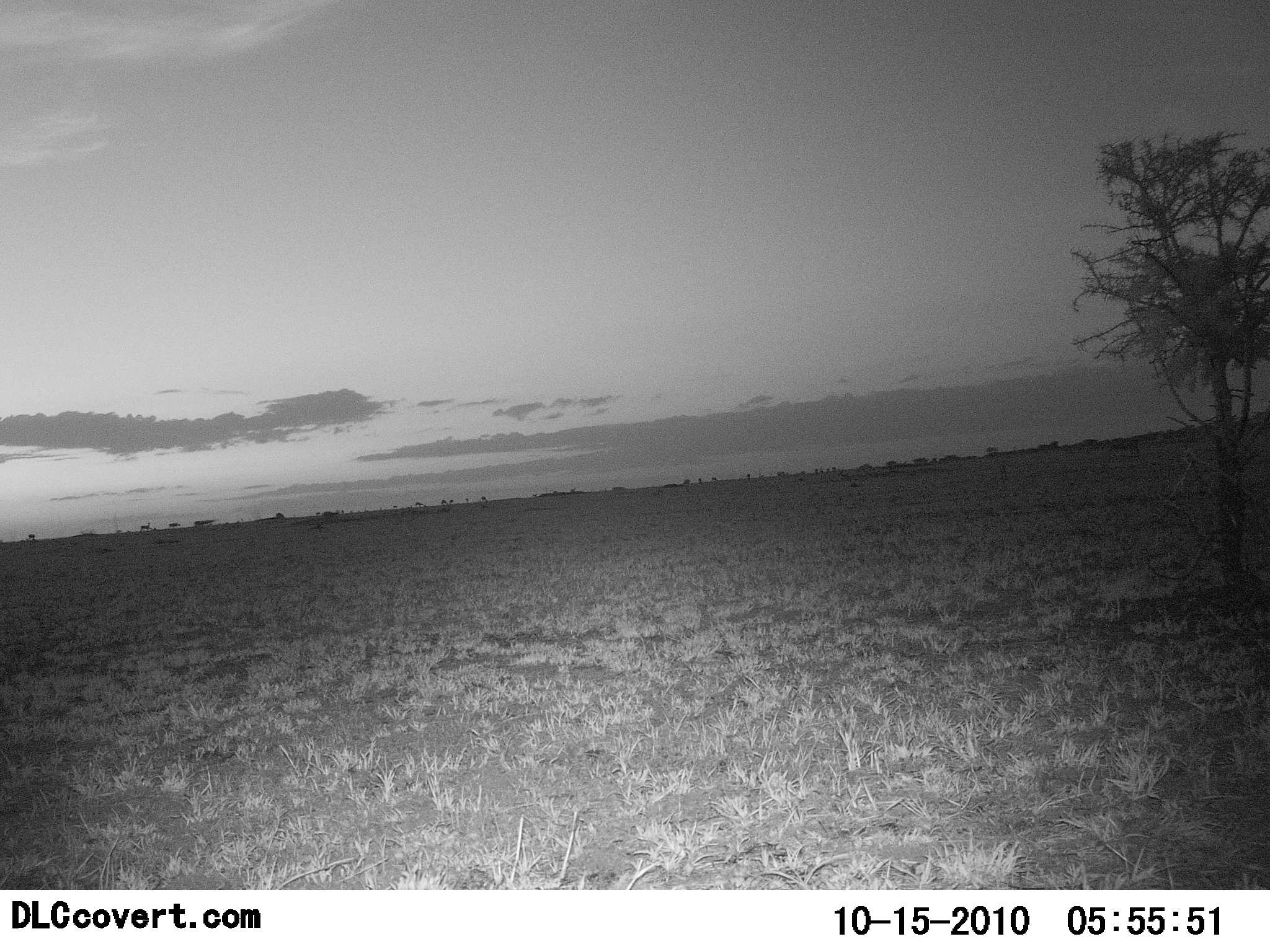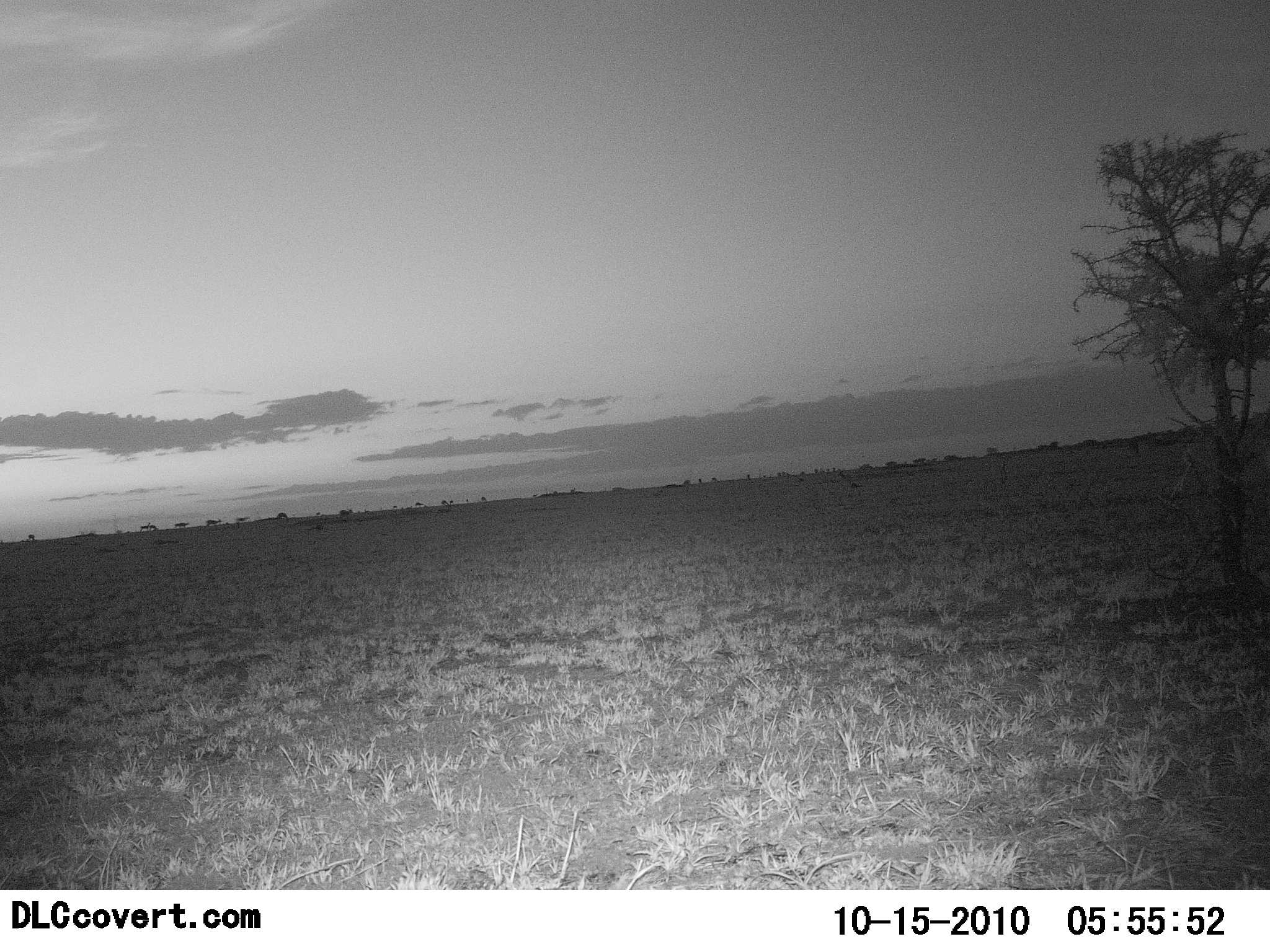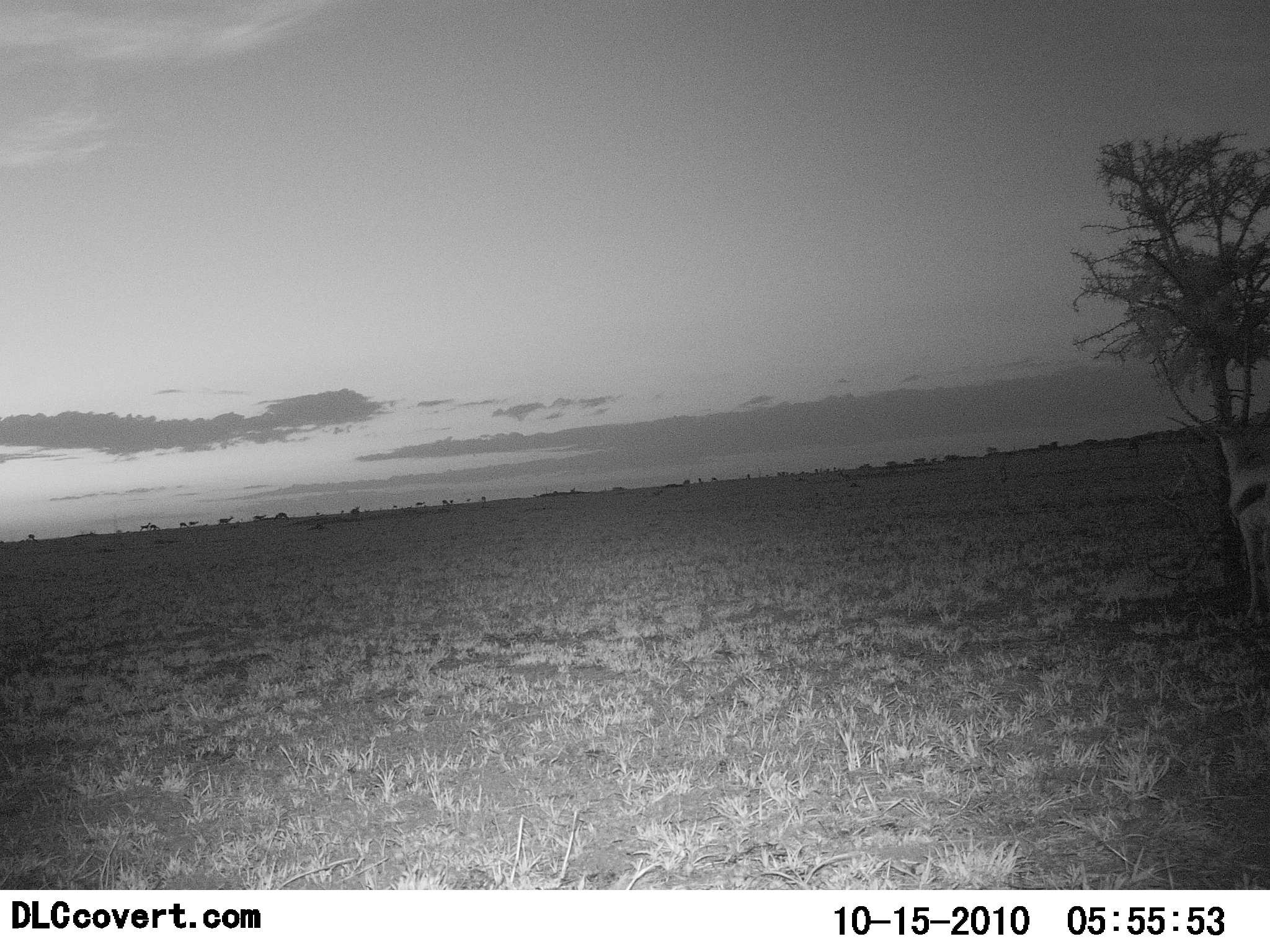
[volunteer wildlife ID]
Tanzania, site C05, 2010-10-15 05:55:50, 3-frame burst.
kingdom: Animalia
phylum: Chordata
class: Mammalia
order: Artiodactyla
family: Bovidae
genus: Eudorcas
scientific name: Eudorcas thomsonii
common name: thomson's gazelle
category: gazellethomsons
Gazellethomsons (thomson's gazelle) (Eudorcas thomsonii), count 1. Behavior (volunteer vote fractions): standing 22%, resting 0%, moving 67%, interacting 0%. Young present (vote fraction): 0%. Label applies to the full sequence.